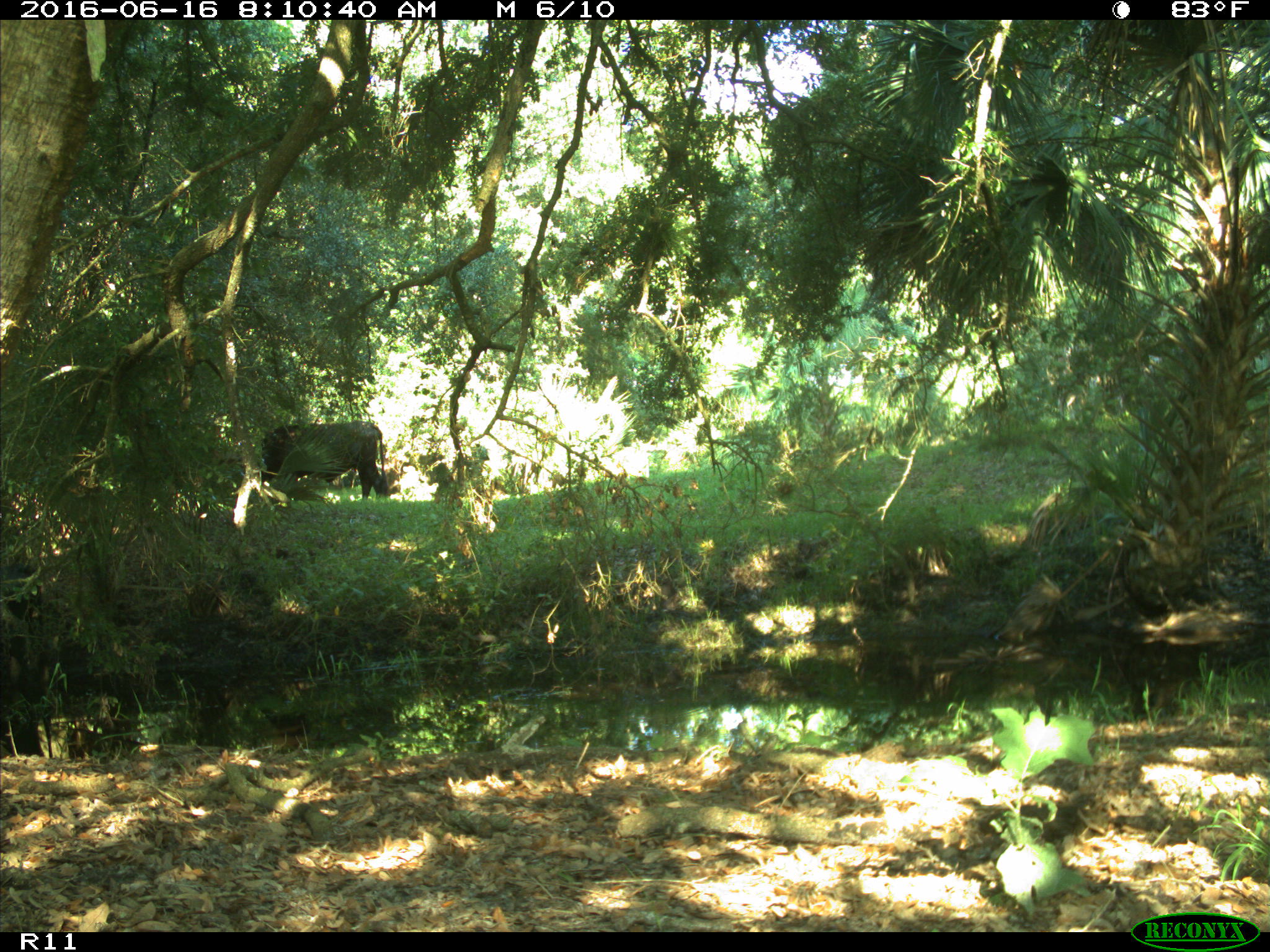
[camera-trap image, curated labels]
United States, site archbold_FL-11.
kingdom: Animalia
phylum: Chordata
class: Mammalia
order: Artiodactyla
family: Bovidae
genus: Bos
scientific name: Bos taurus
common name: domestic cow